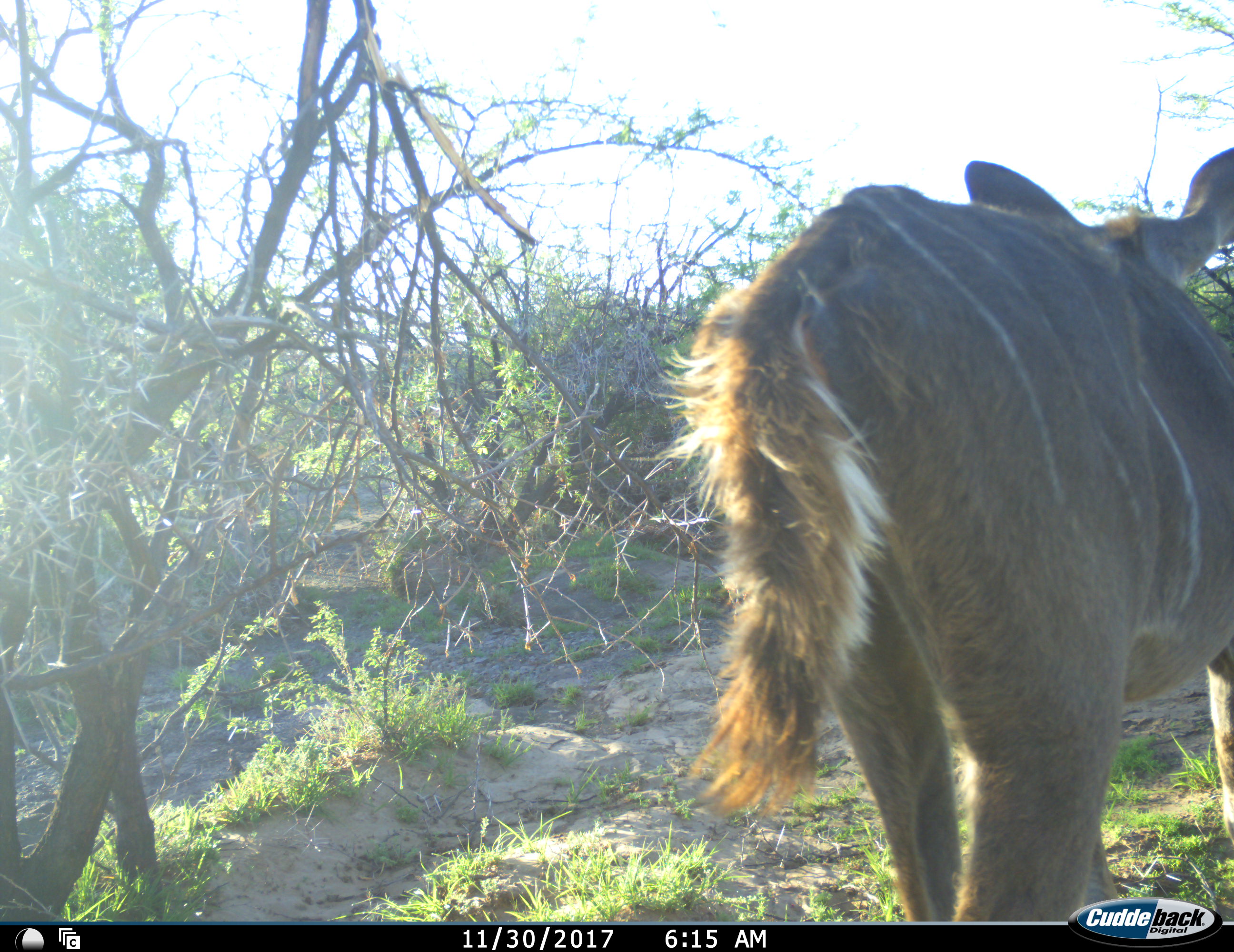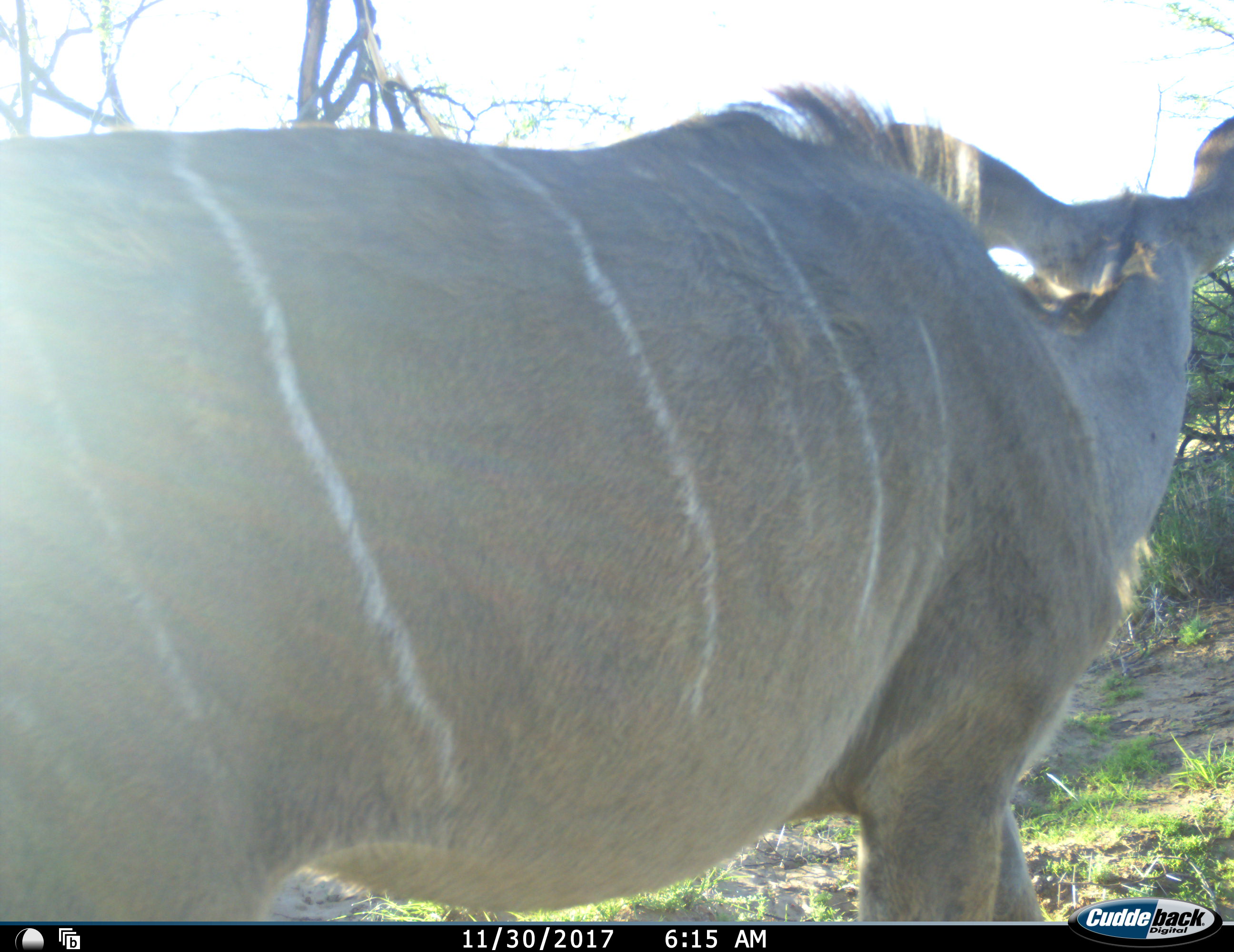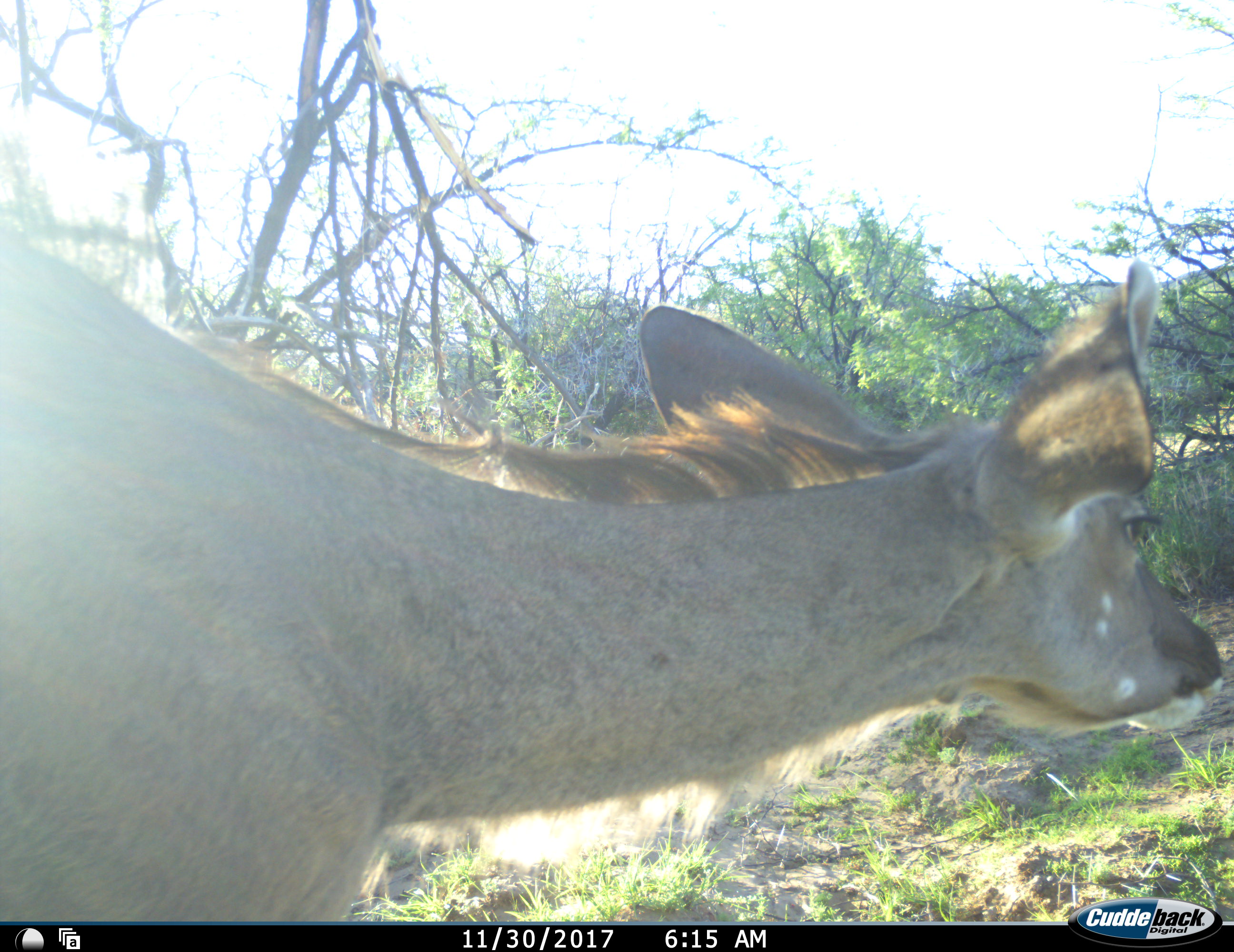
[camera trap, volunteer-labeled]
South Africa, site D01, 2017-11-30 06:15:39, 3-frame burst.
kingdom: Animalia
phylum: Chordata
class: Mammalia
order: Artiodactyla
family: Bovidae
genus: Tragelaphus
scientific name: Tragelaphus strepsiceros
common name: greater kudu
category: kudu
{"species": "kudu (greater kudu) (Tragelaphus strepsiceros)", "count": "1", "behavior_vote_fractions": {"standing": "30%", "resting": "0%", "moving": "80%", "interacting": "0%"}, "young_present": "0%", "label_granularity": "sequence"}